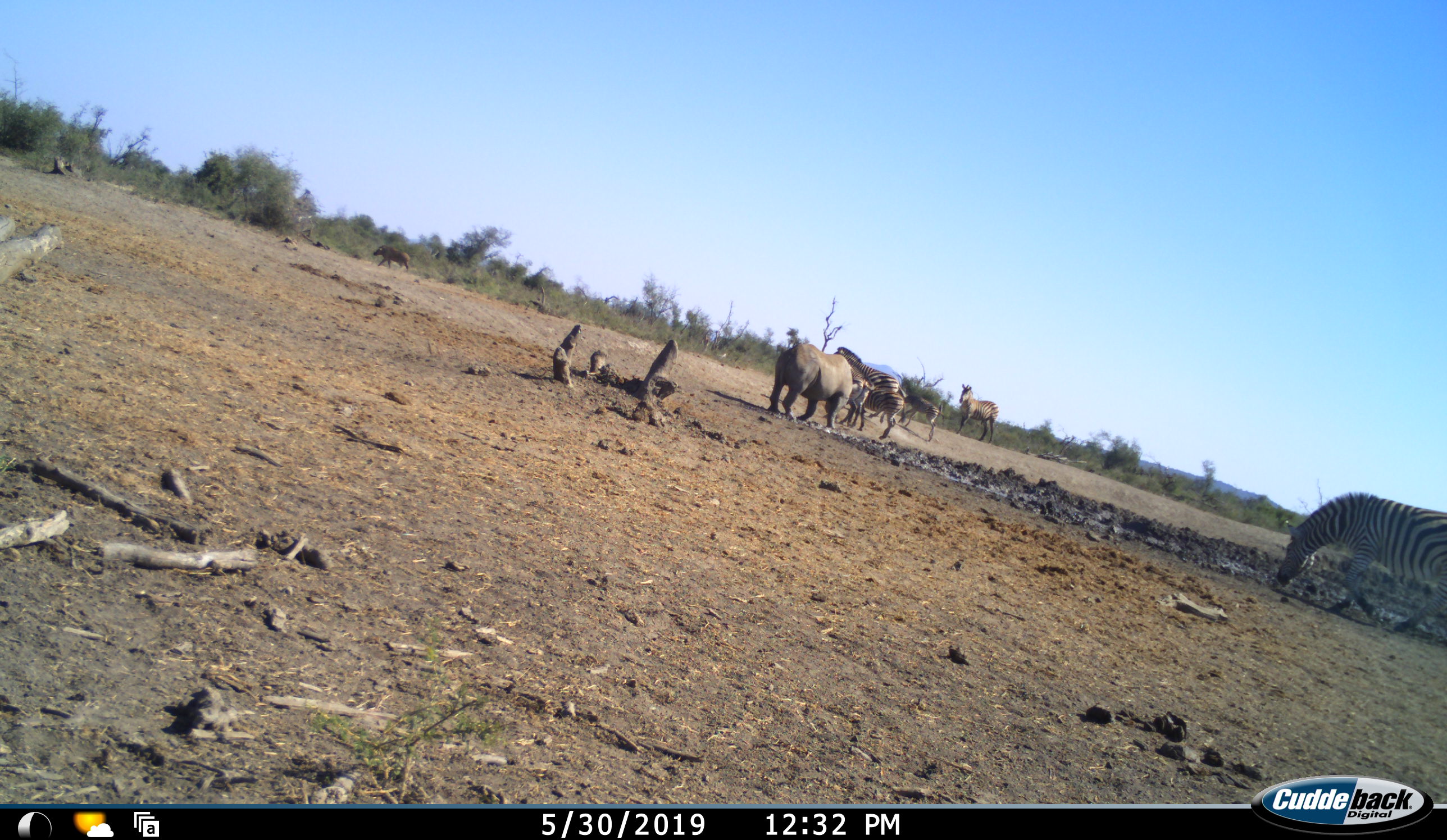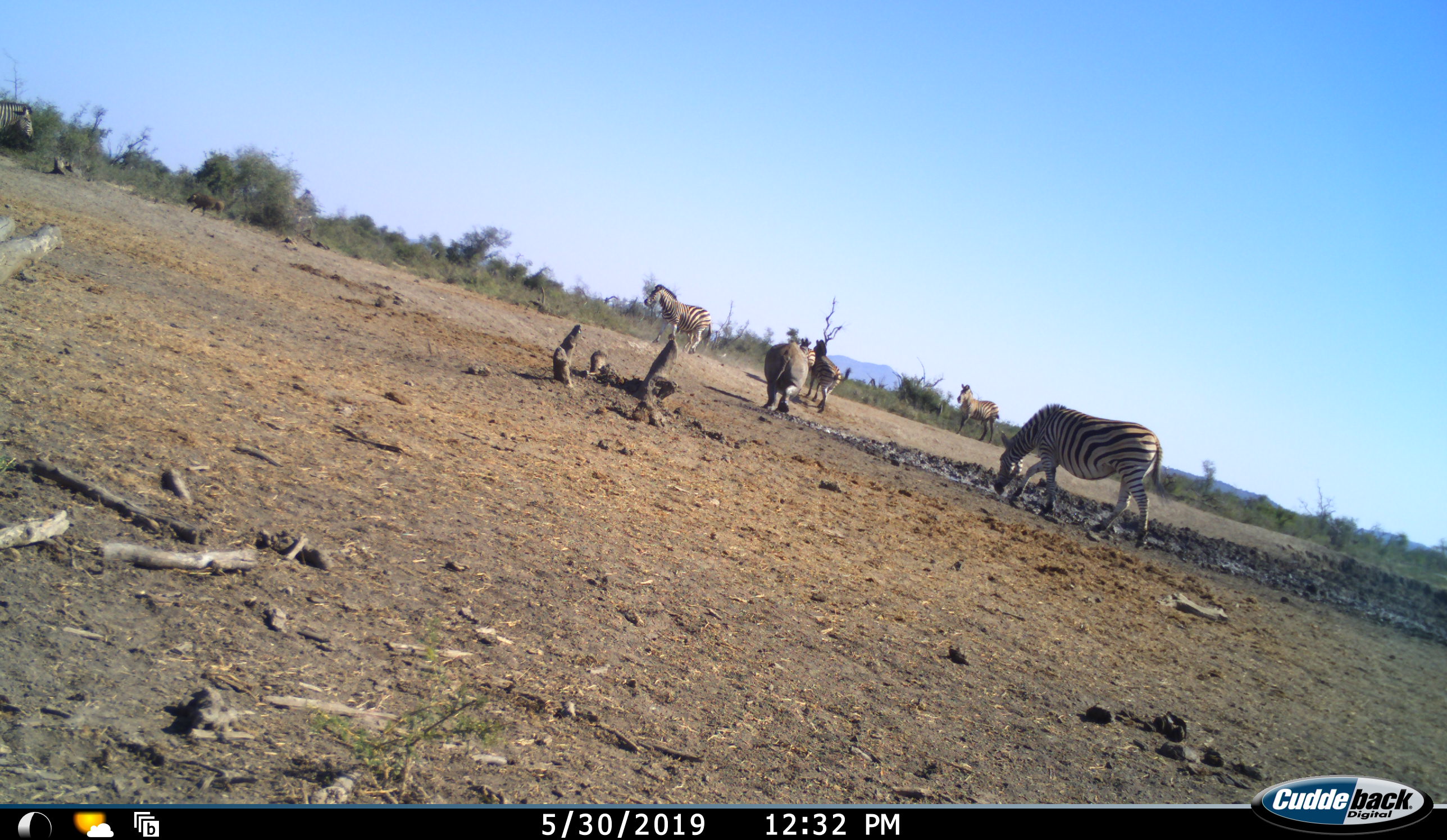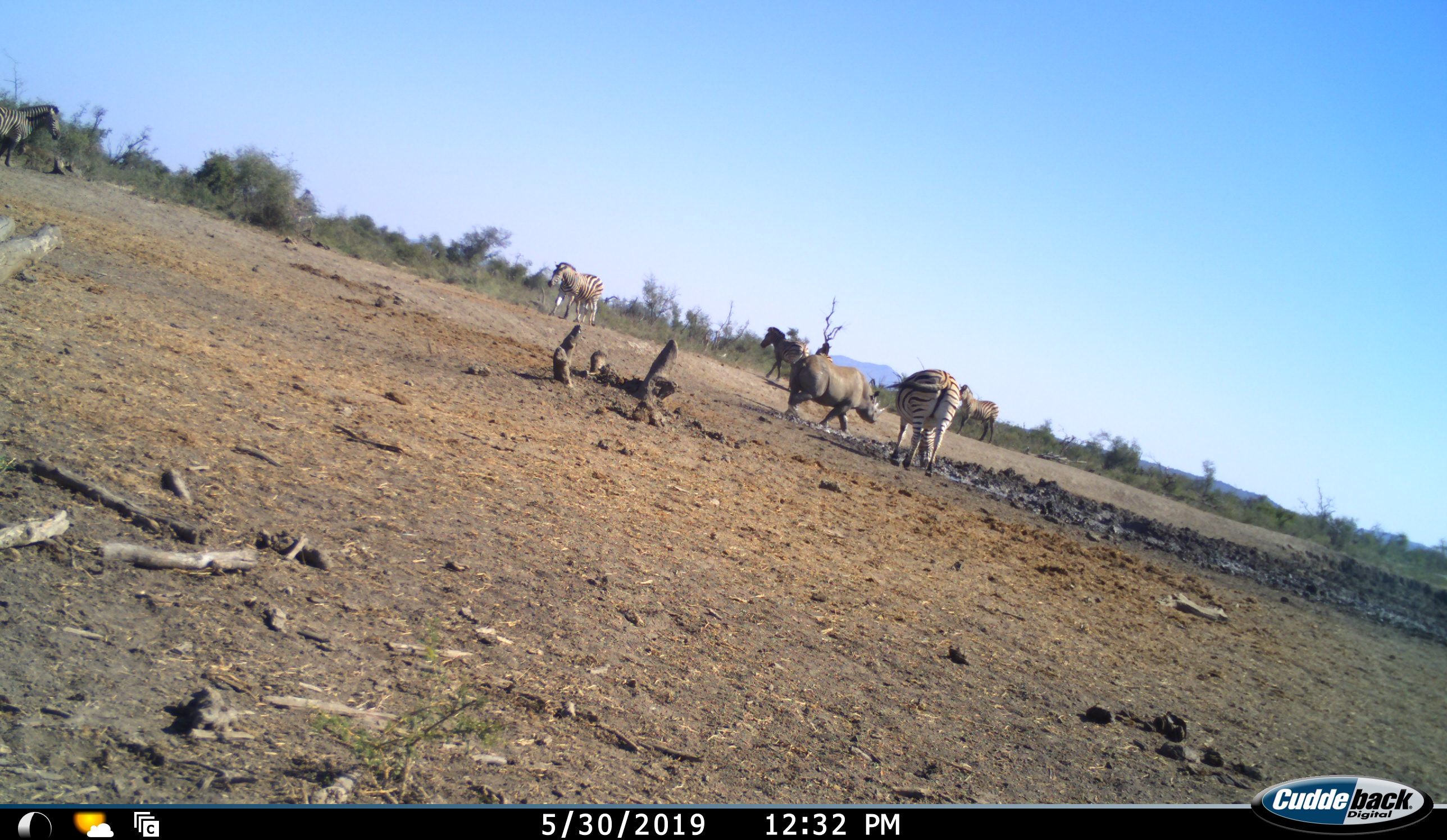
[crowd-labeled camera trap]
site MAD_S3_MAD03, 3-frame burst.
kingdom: Animalia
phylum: Chordata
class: Mammalia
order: Perissodactyla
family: Rhinocerotidae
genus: Ceratotherium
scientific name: Ceratotherium simum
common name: white rhinoceros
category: rhinoceroswhite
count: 1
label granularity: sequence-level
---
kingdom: Animalia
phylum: Chordata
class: Mammalia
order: Perissodactyla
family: Equidae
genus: Equus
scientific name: Equus quagga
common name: plains zebra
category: zebraplains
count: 6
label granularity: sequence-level